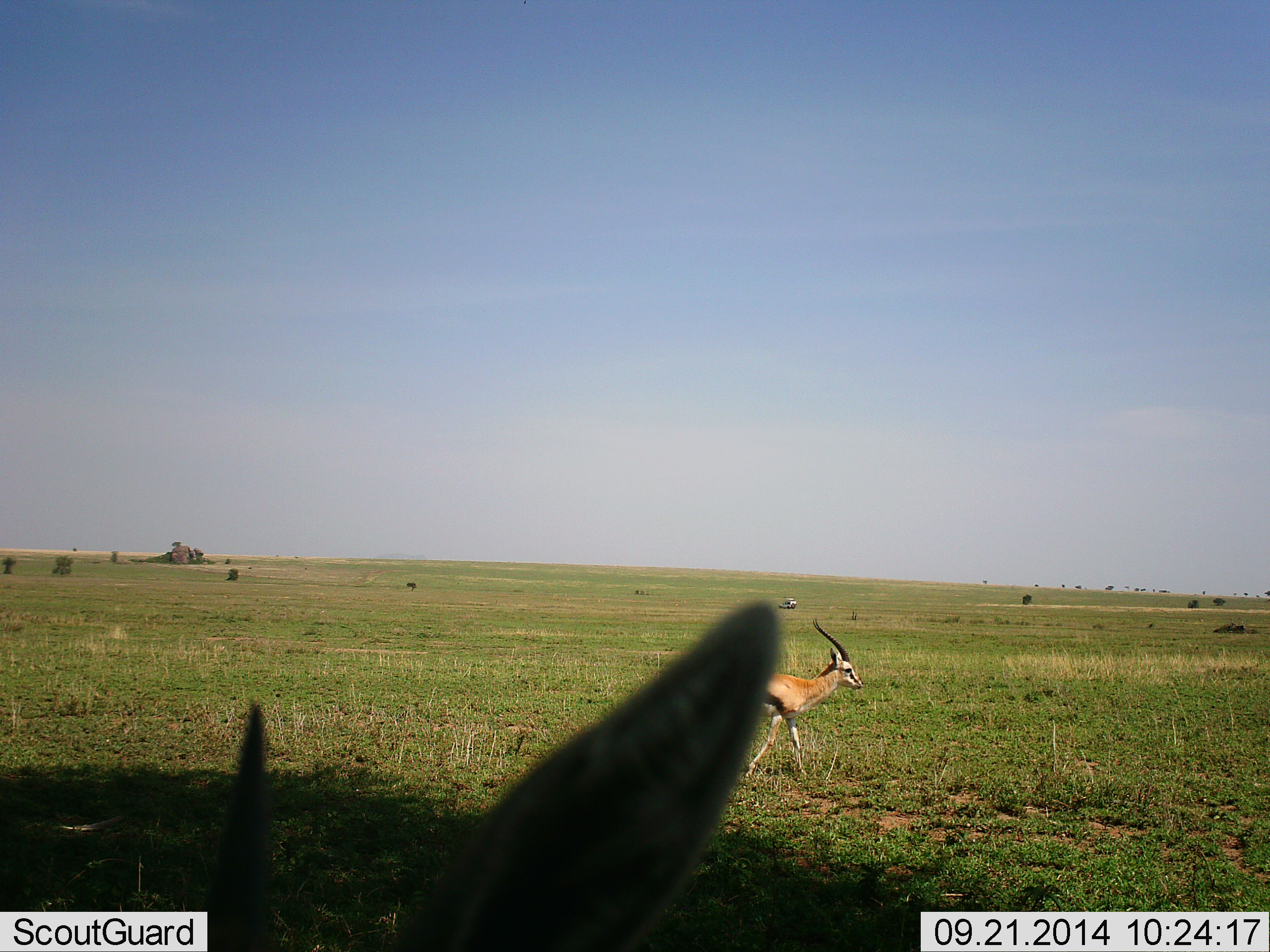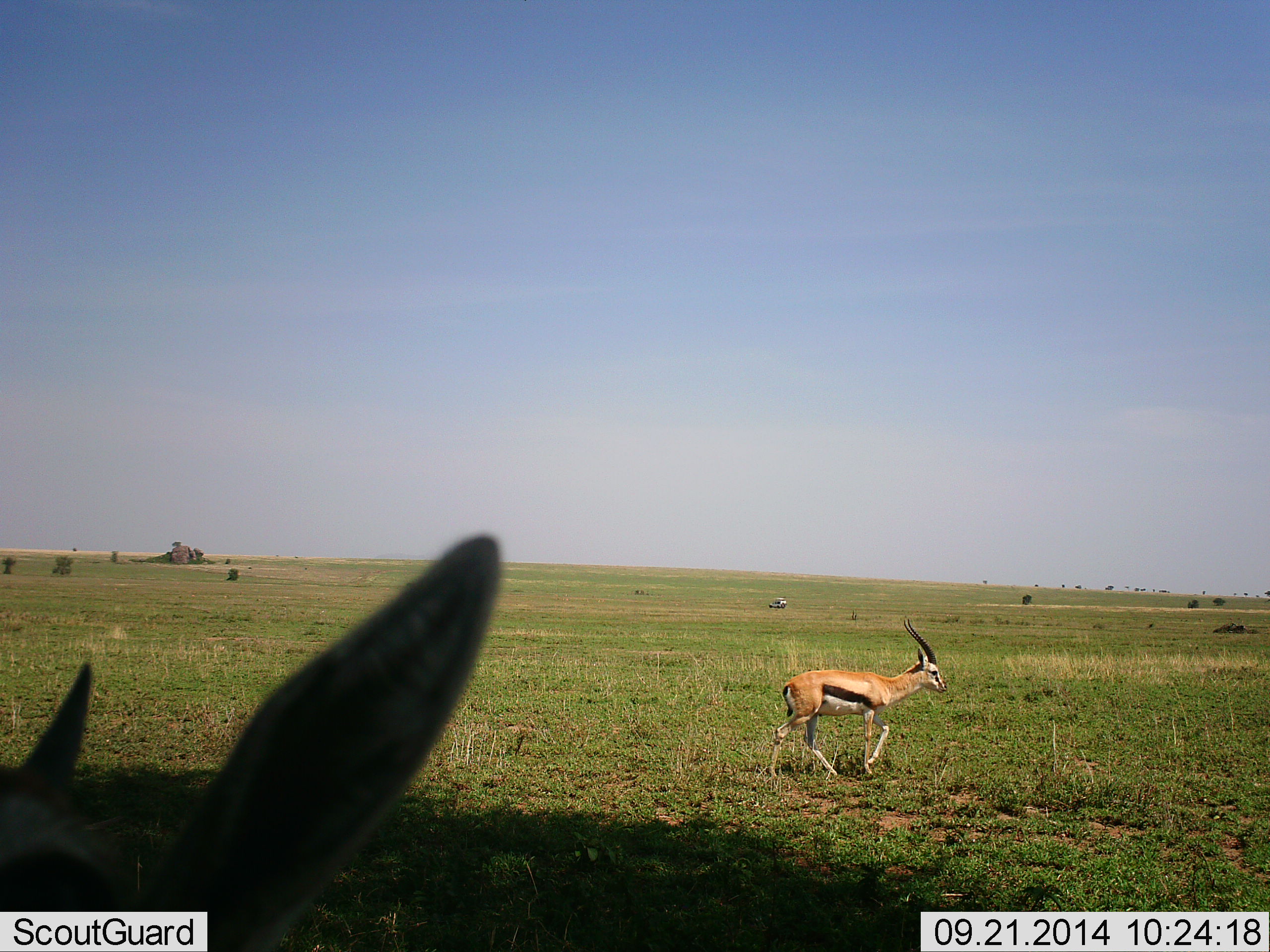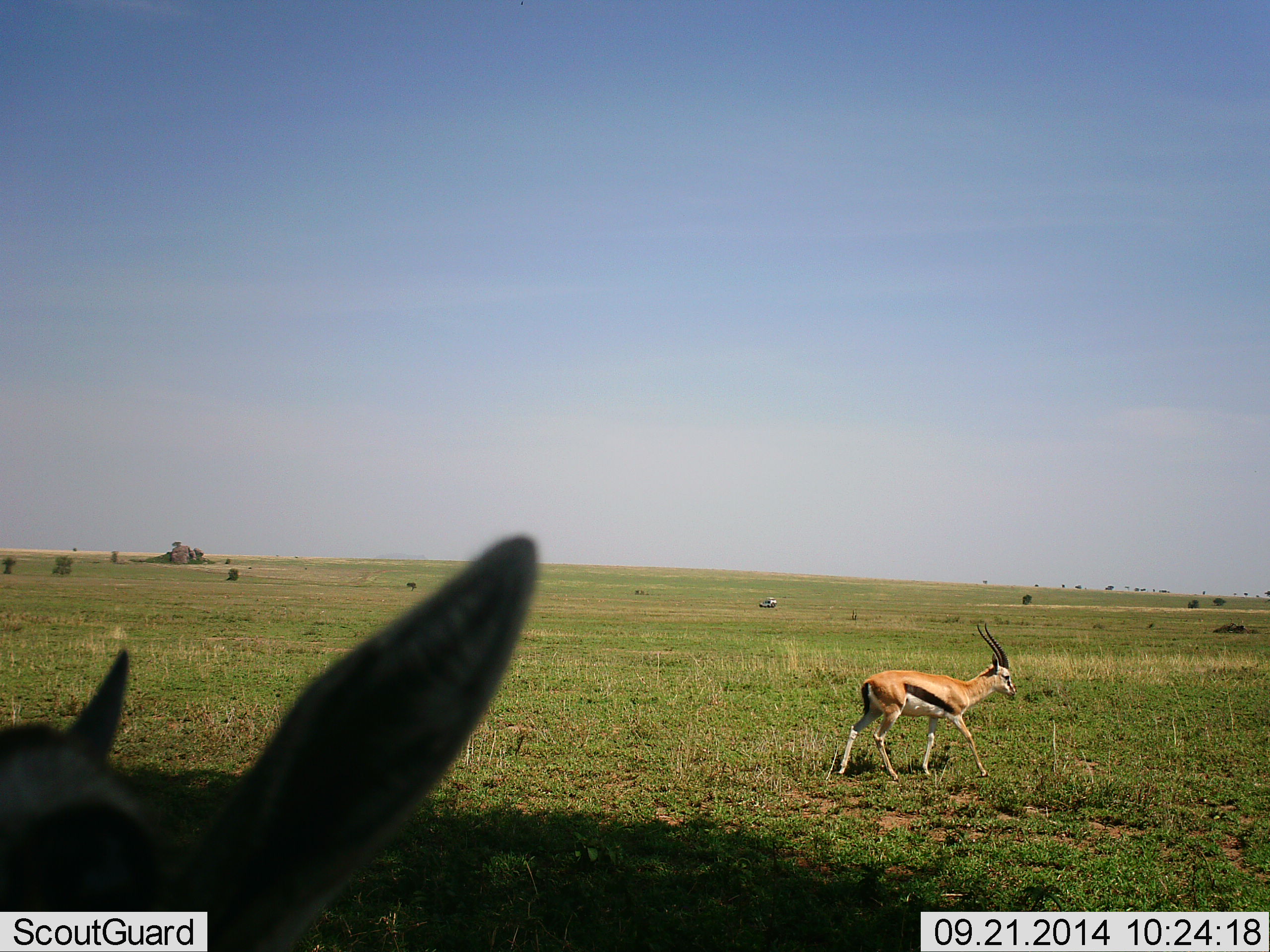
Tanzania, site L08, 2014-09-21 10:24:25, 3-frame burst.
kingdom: Animalia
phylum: Chordata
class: Mammalia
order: Artiodactyla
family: Bovidae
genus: Eudorcas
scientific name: Eudorcas thomsonii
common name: thomson's gazelle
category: gazellethomsons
Gazellethomsons (thomson's gazelle) (Eudorcas thomsonii), count 2. Behavior (volunteer vote fractions): standing 59%, resting 6%, moving 88%, interacting 0%. Young present (vote fraction): 12%. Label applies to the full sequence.